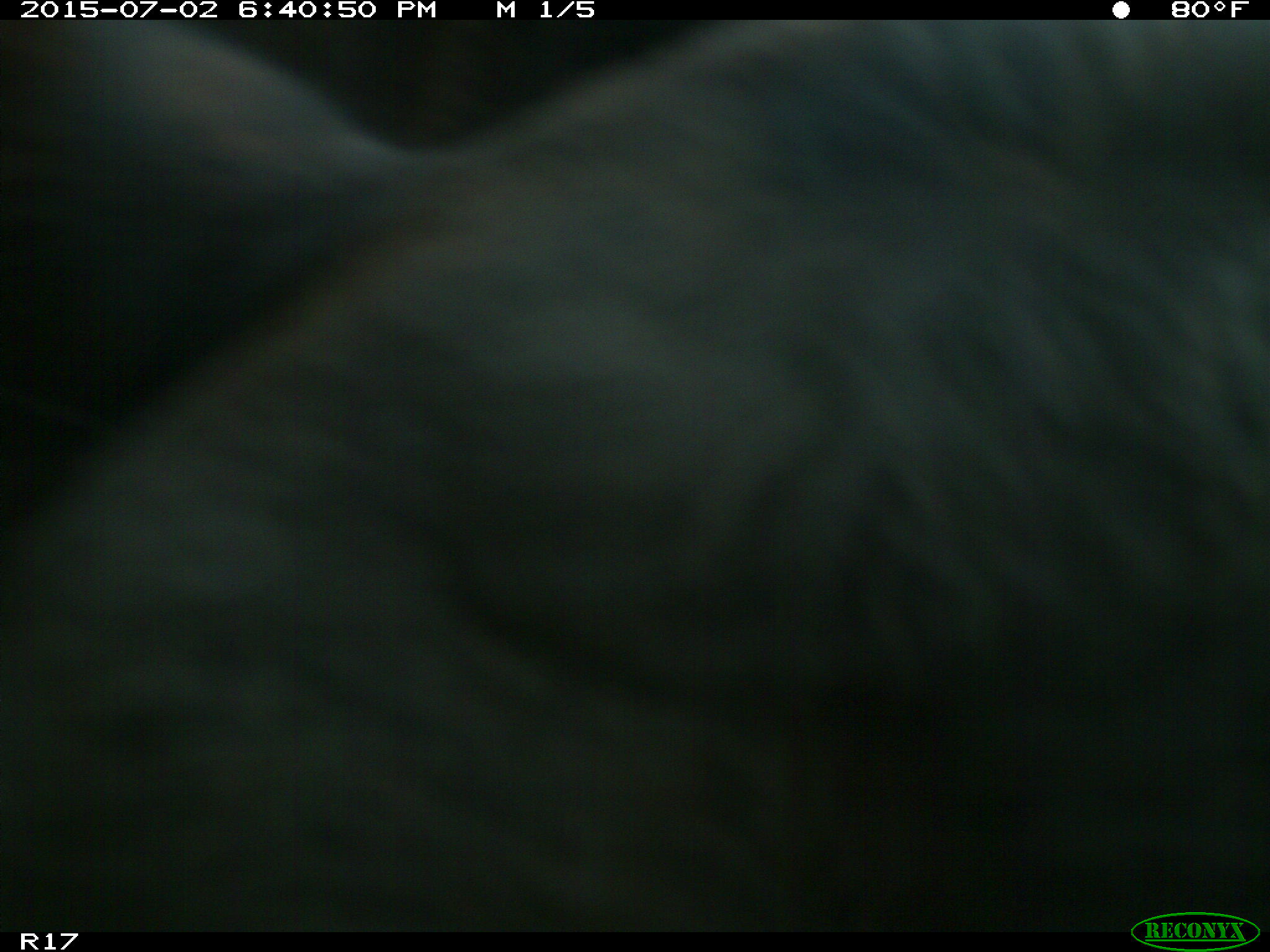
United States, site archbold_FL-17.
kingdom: Animalia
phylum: Chordata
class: Mammalia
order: Artiodactyla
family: Bovidae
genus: Bos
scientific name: Bos taurus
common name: domestic cow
Bos taurus (domestic cow).